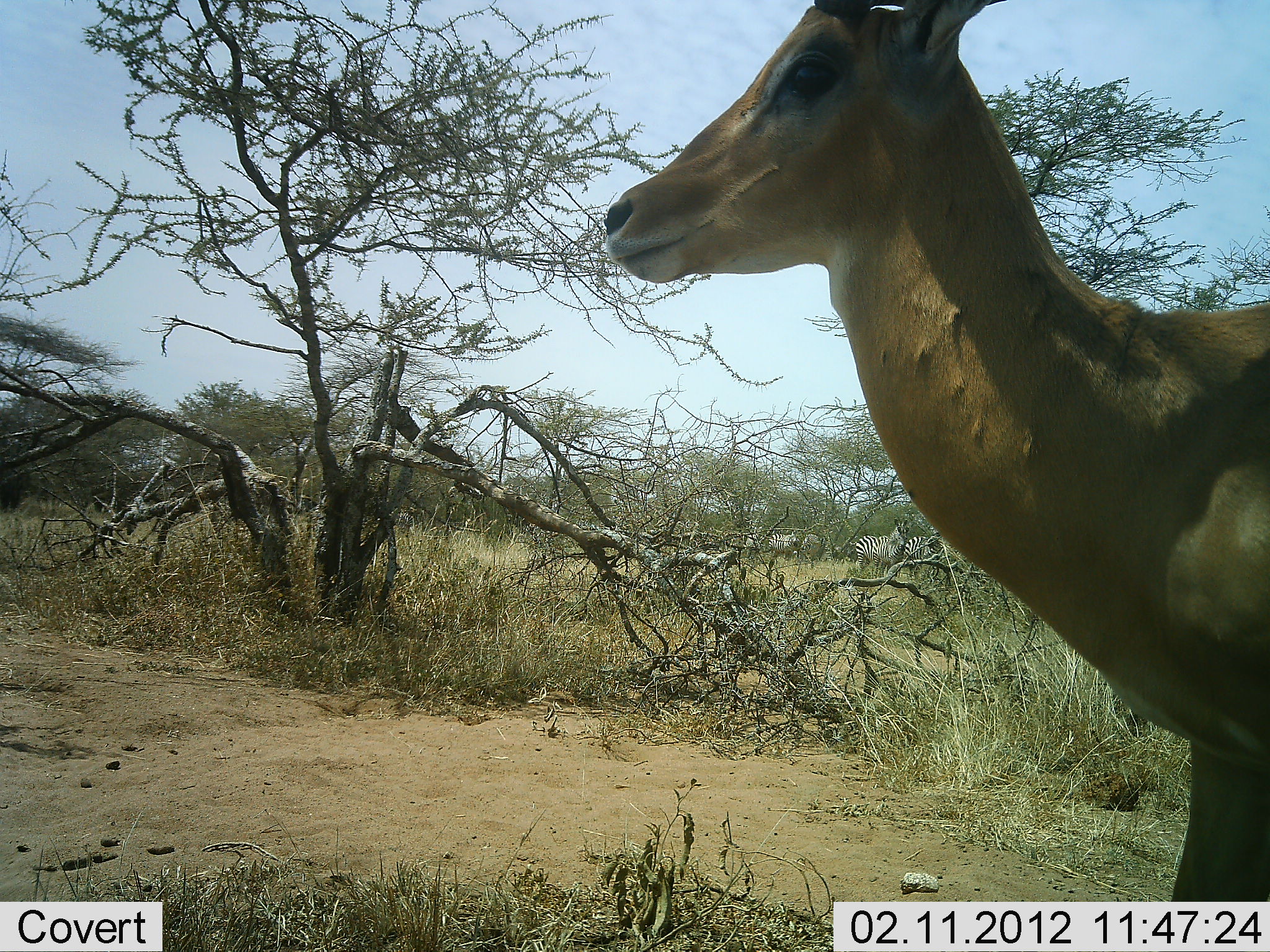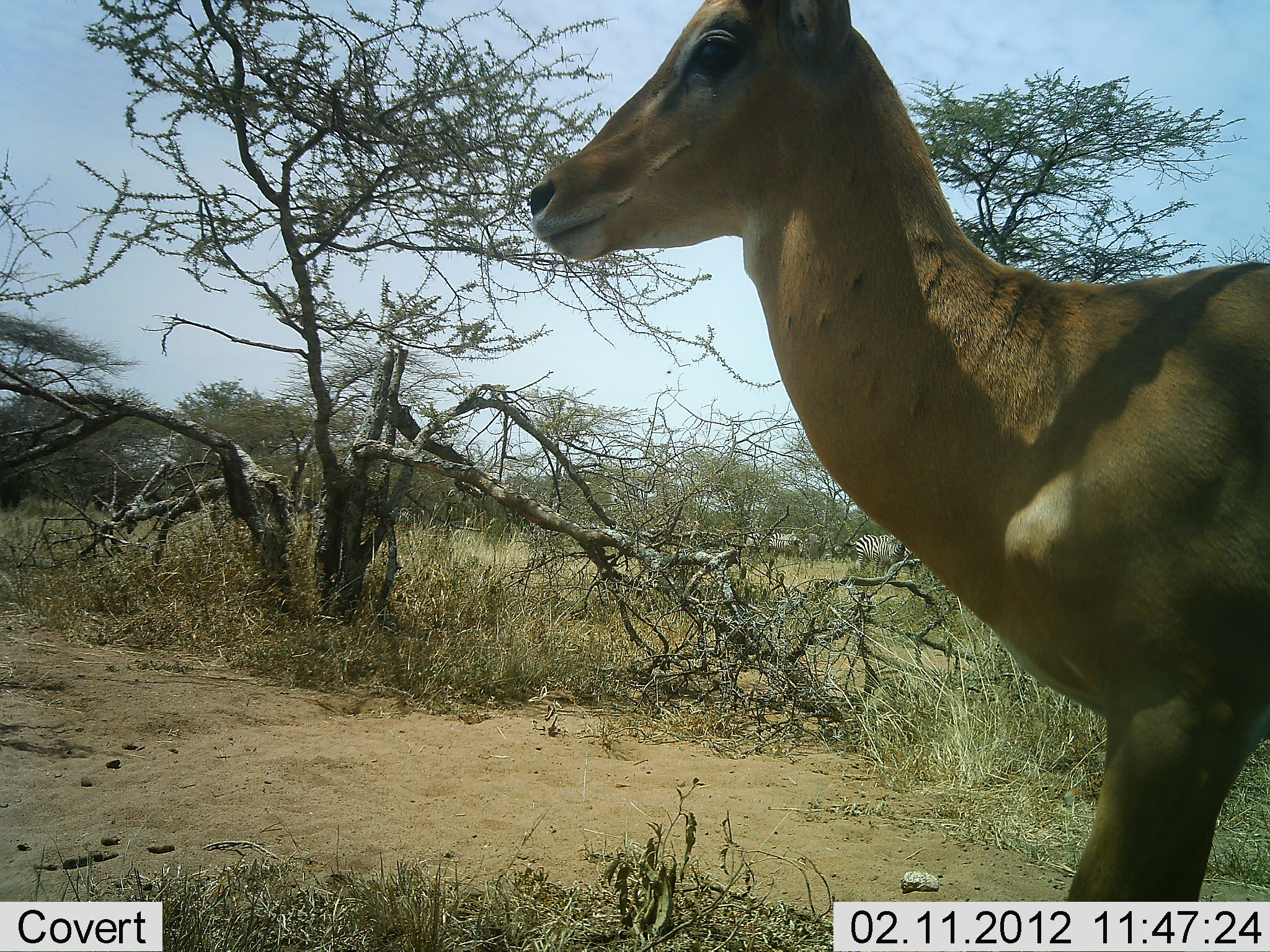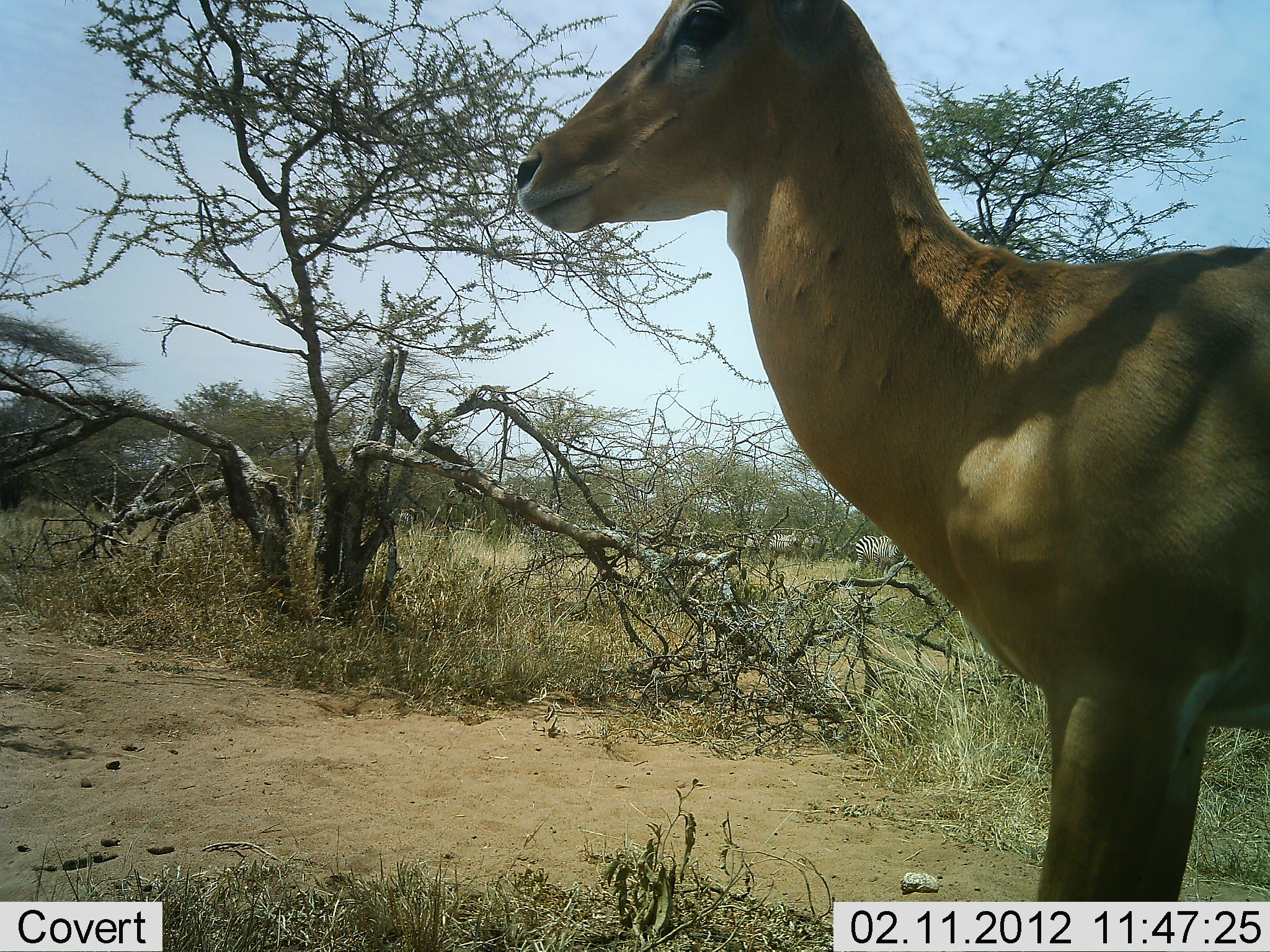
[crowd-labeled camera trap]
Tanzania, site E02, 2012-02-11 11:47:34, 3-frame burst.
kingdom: Animalia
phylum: Chordata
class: Mammalia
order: Artiodactyla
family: Bovidae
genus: Aepyceros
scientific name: Aepyceros melampus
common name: impala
Impala (Aepyceros melampus), count 1. Behavior (volunteer vote fractions): standing 78%, resting 0%, moving 26%, interacting 0%. Young present (vote fraction): 4%. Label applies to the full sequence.